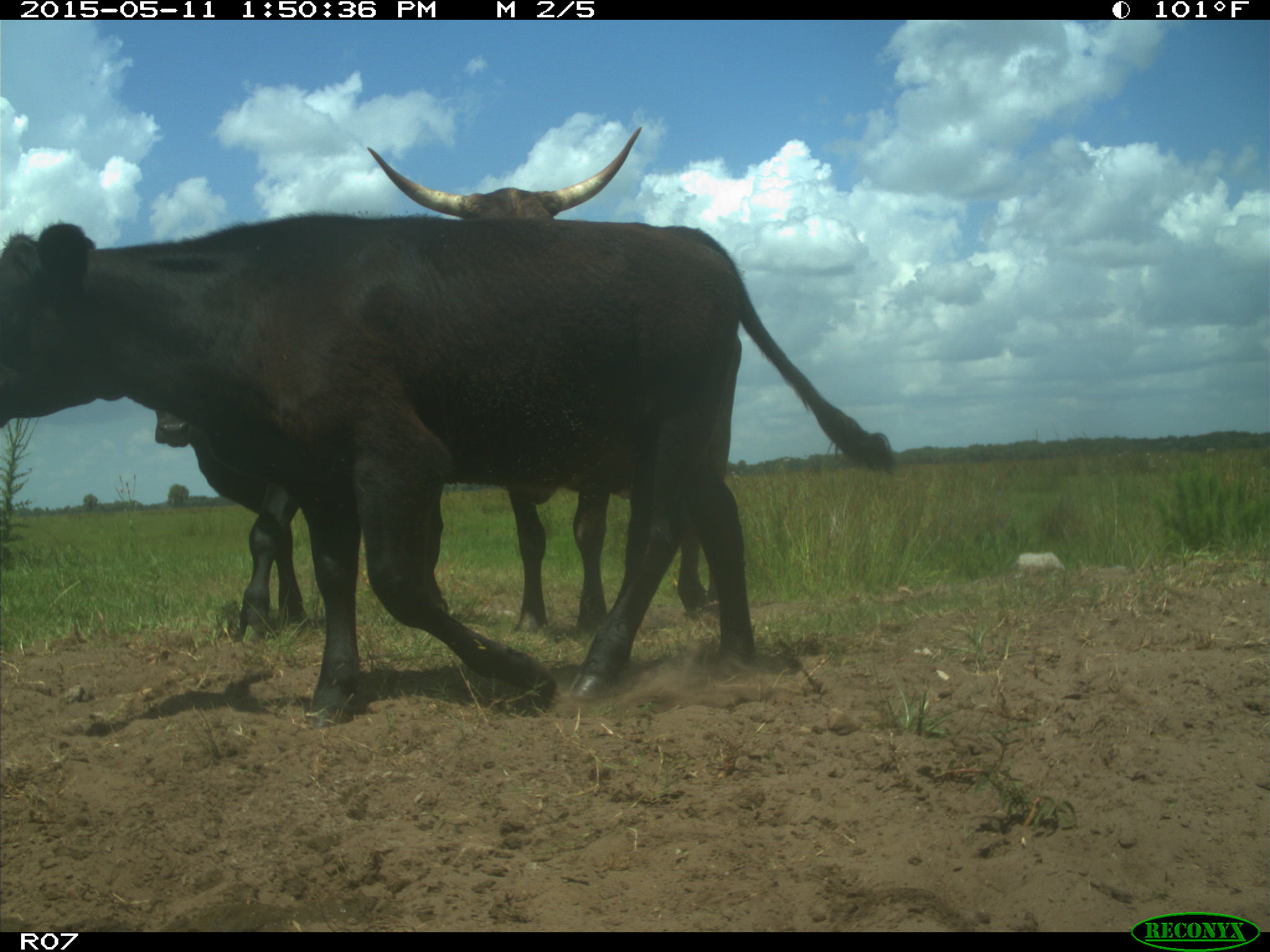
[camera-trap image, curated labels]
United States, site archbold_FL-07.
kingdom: Animalia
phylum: Chordata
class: Mammalia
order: Artiodactyla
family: Bovidae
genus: Bos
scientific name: Bos taurus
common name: domestic cow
Bos taurus (domestic cow).